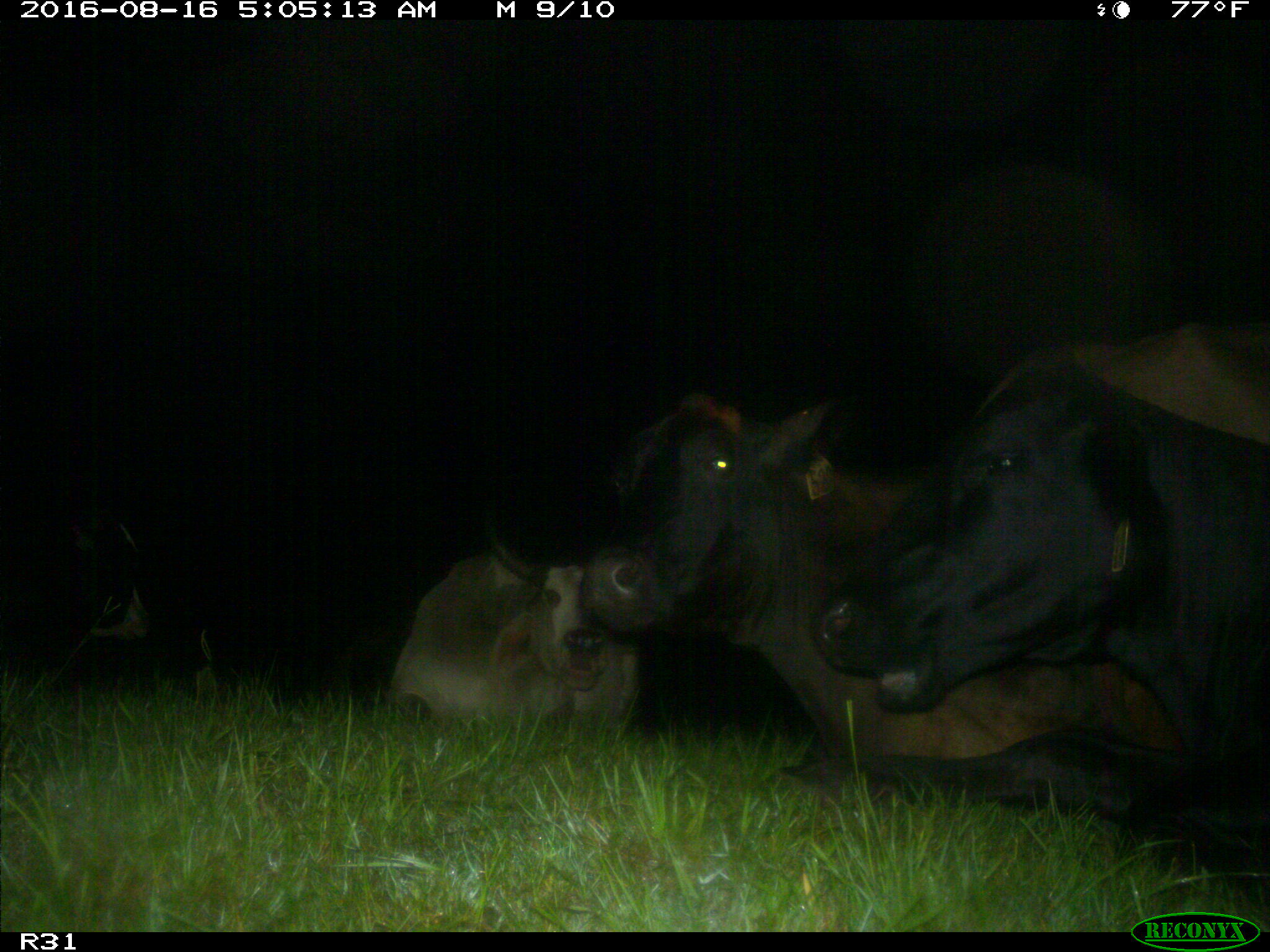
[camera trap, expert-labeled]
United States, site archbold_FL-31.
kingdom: Animalia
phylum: Chordata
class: Mammalia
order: Artiodactyla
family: Bovidae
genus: Bos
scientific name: Bos taurus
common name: domestic cow